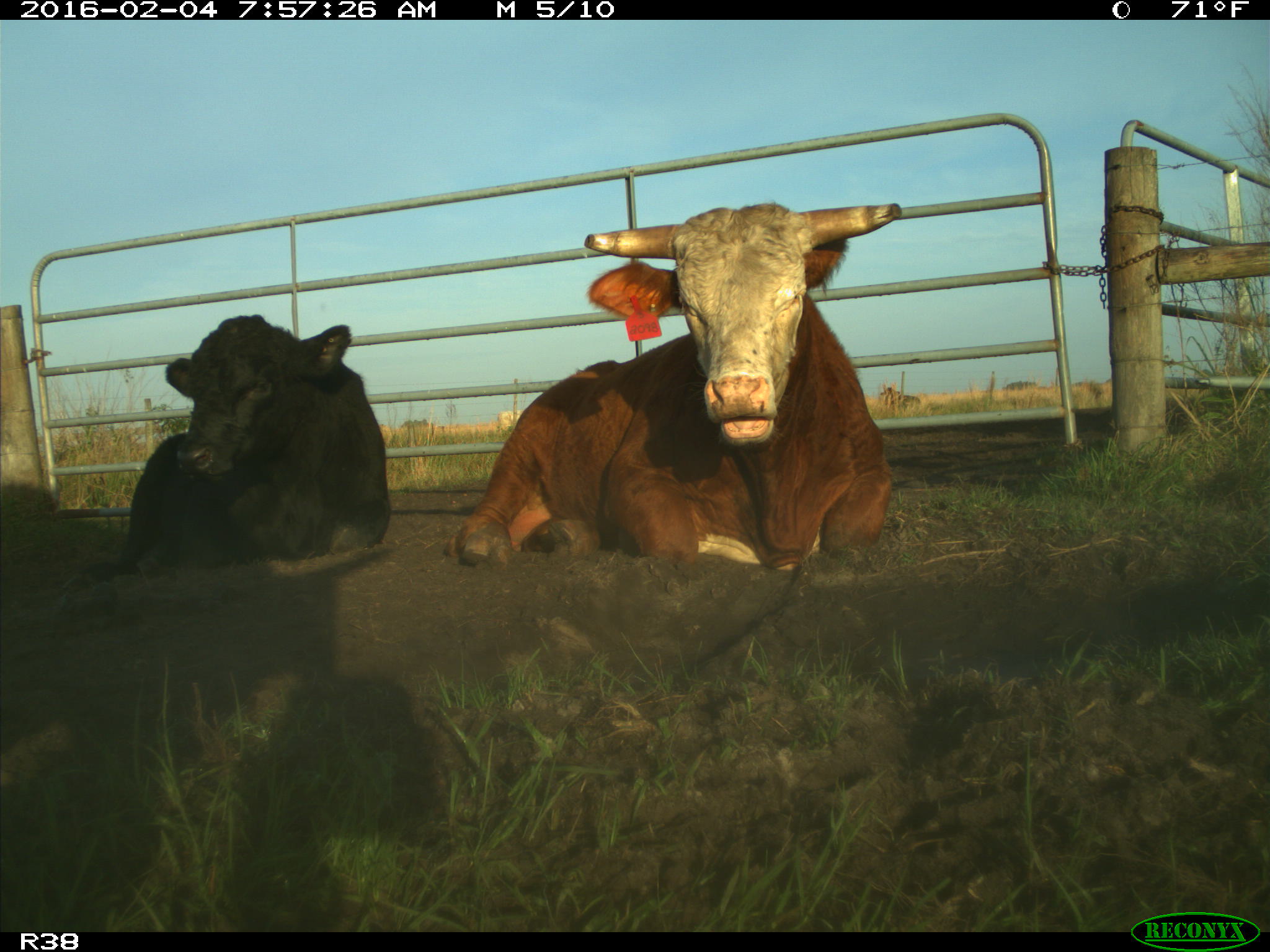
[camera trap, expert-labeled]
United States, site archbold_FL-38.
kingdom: Animalia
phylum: Chordata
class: Mammalia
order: Artiodactyla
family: Bovidae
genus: Bos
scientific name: Bos taurus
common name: domestic cow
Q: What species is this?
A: Bos taurus (domestic cow).